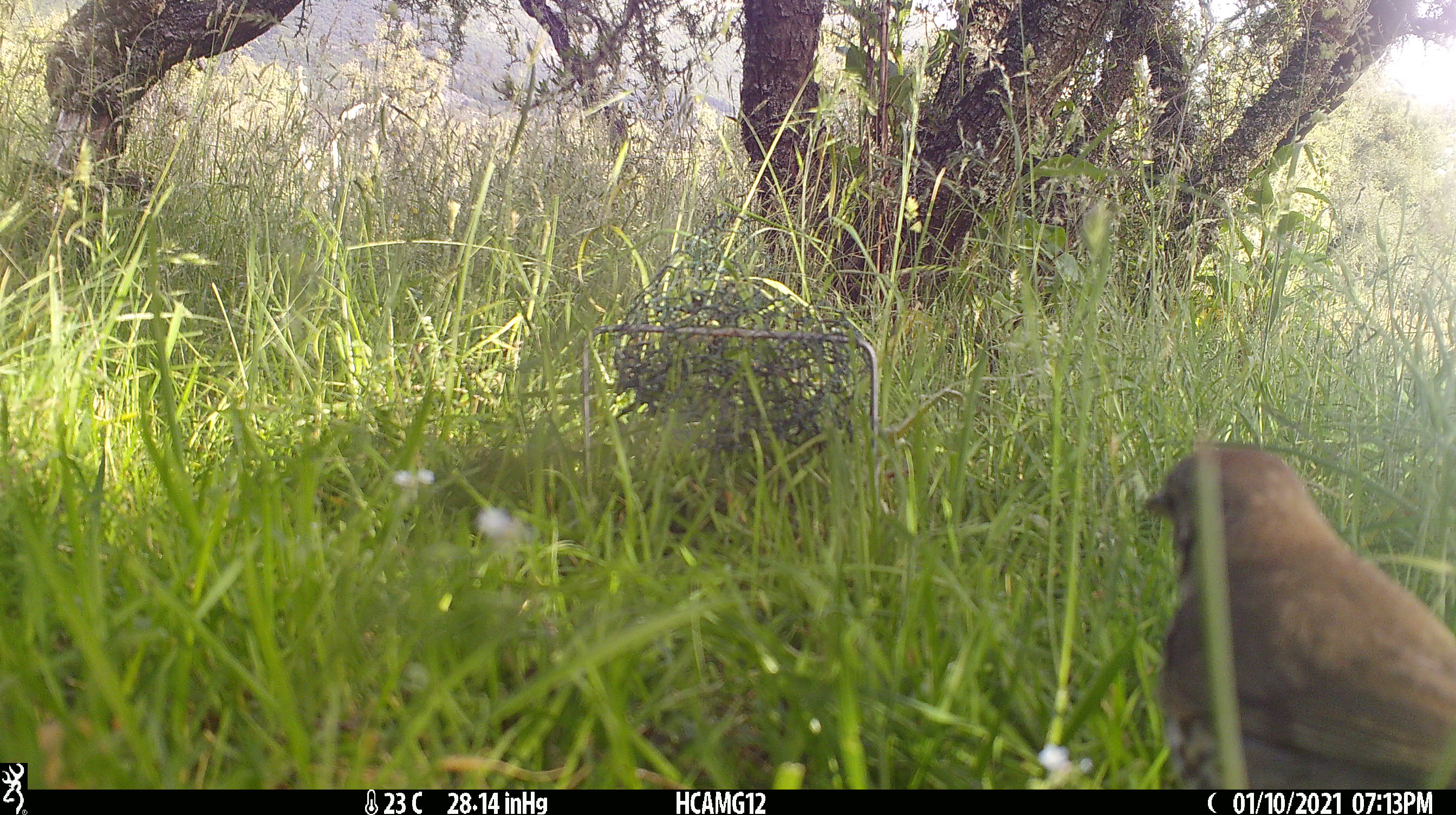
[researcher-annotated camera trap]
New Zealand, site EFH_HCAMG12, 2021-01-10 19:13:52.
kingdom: Animalia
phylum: Chordata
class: Aves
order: Passeriformes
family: Turdidae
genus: Turdus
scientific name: Turdus philomelos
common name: song thrush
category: thrush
Thrush (song thrush) (Turdus philomelos).